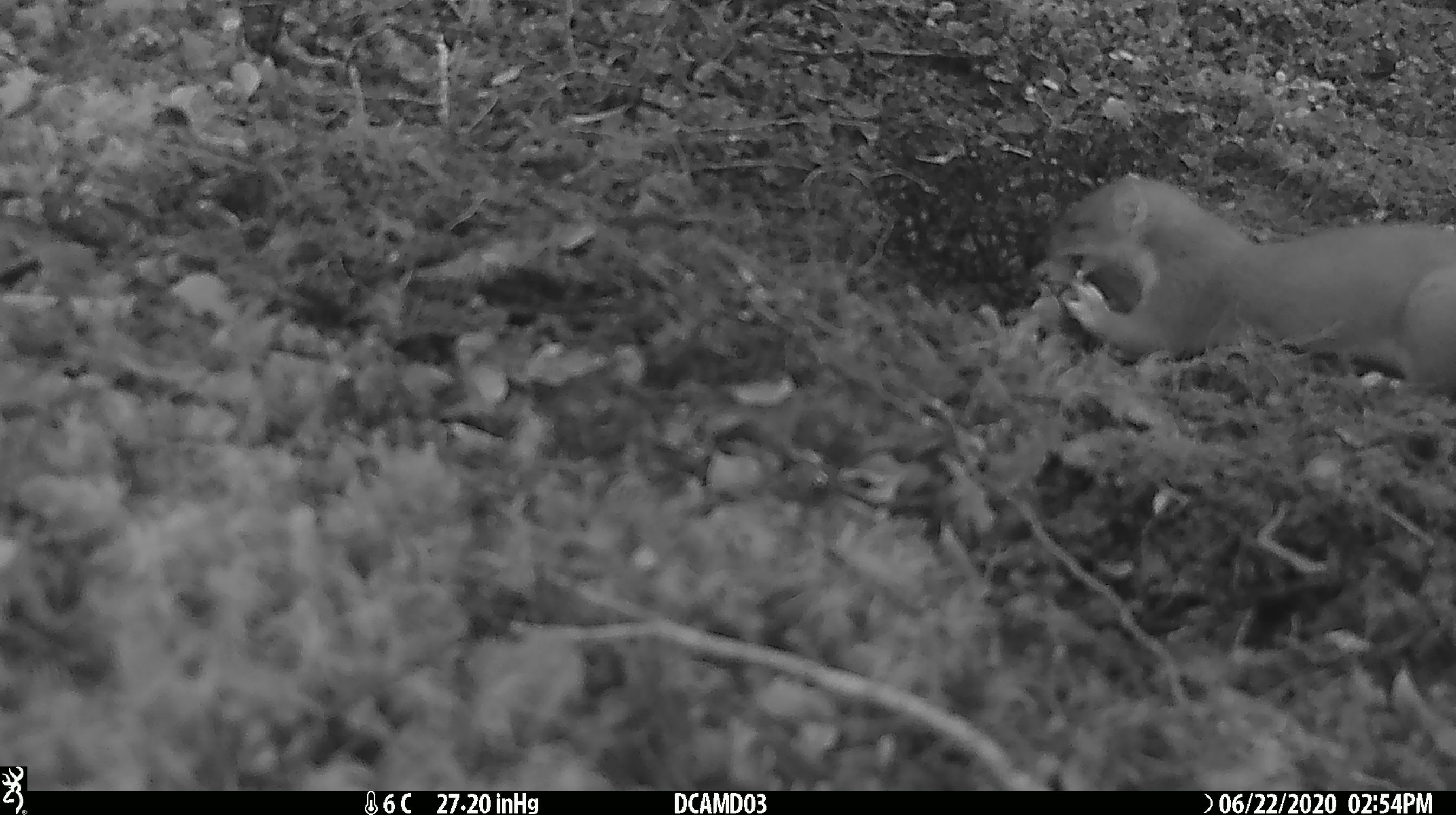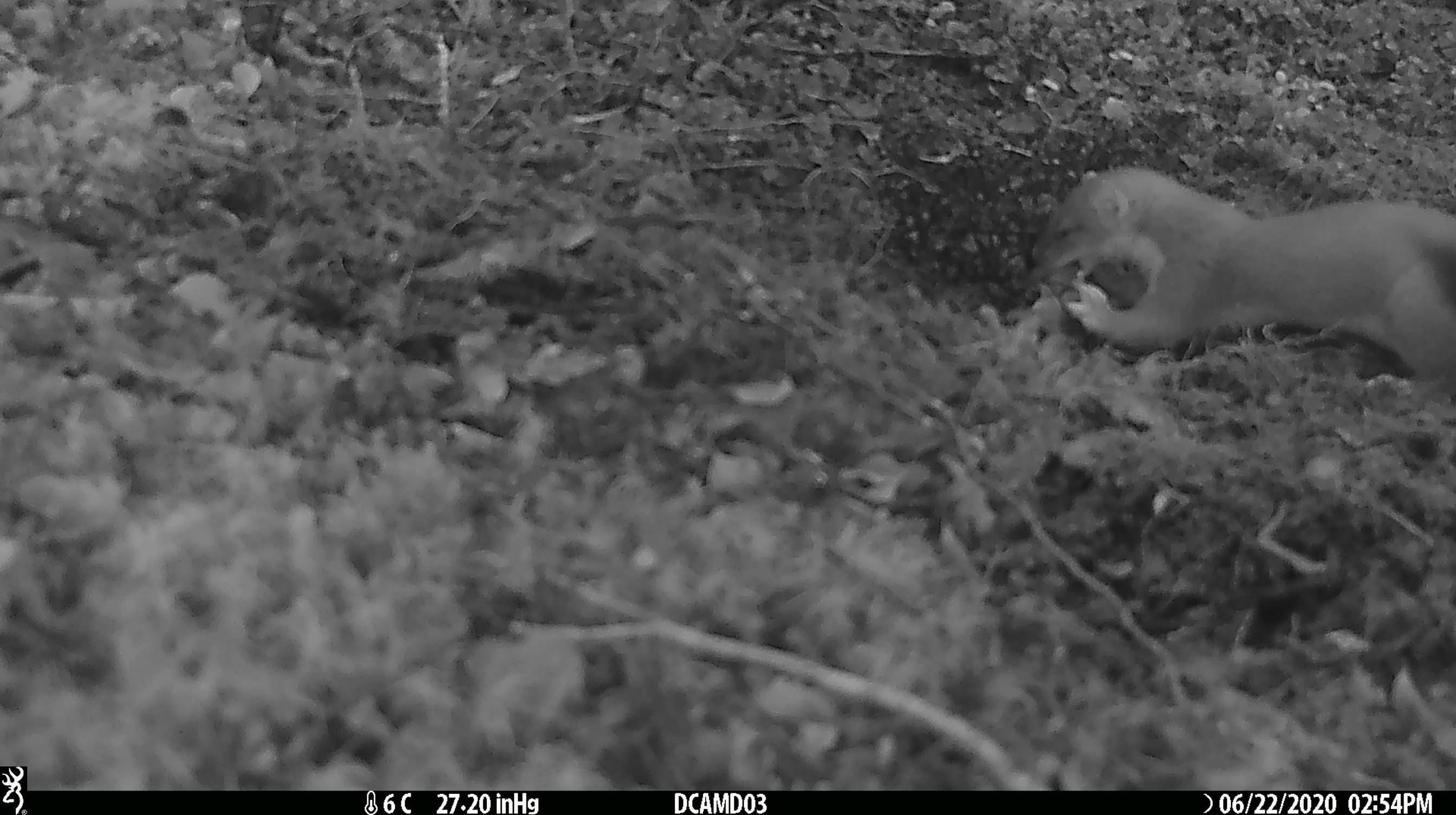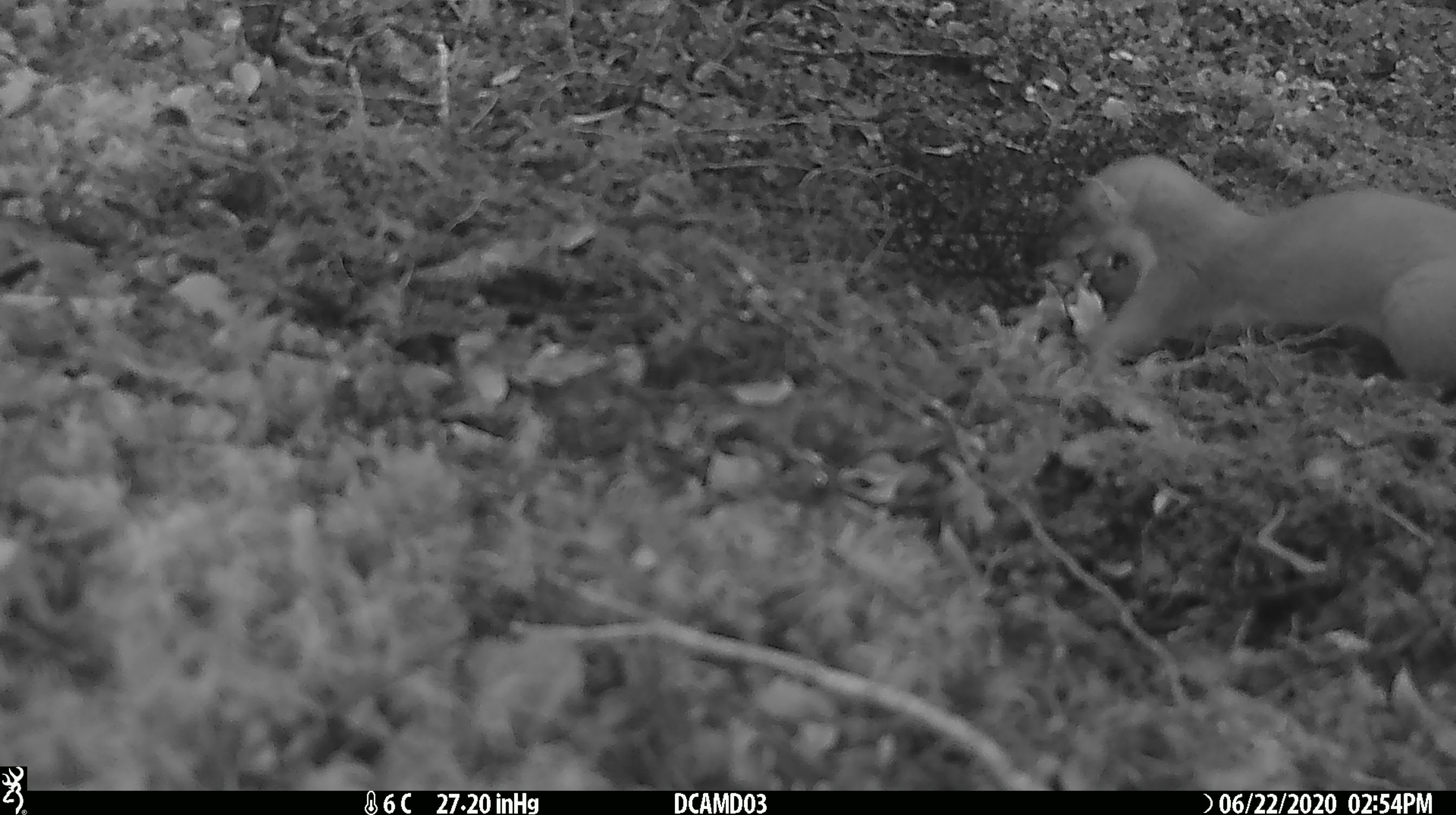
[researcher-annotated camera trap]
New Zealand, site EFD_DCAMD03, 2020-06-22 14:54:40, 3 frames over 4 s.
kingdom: Animalia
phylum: Chordata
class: Mammalia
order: Carnivora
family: Mustelidae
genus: Mustela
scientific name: Mustela erminea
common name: stoat